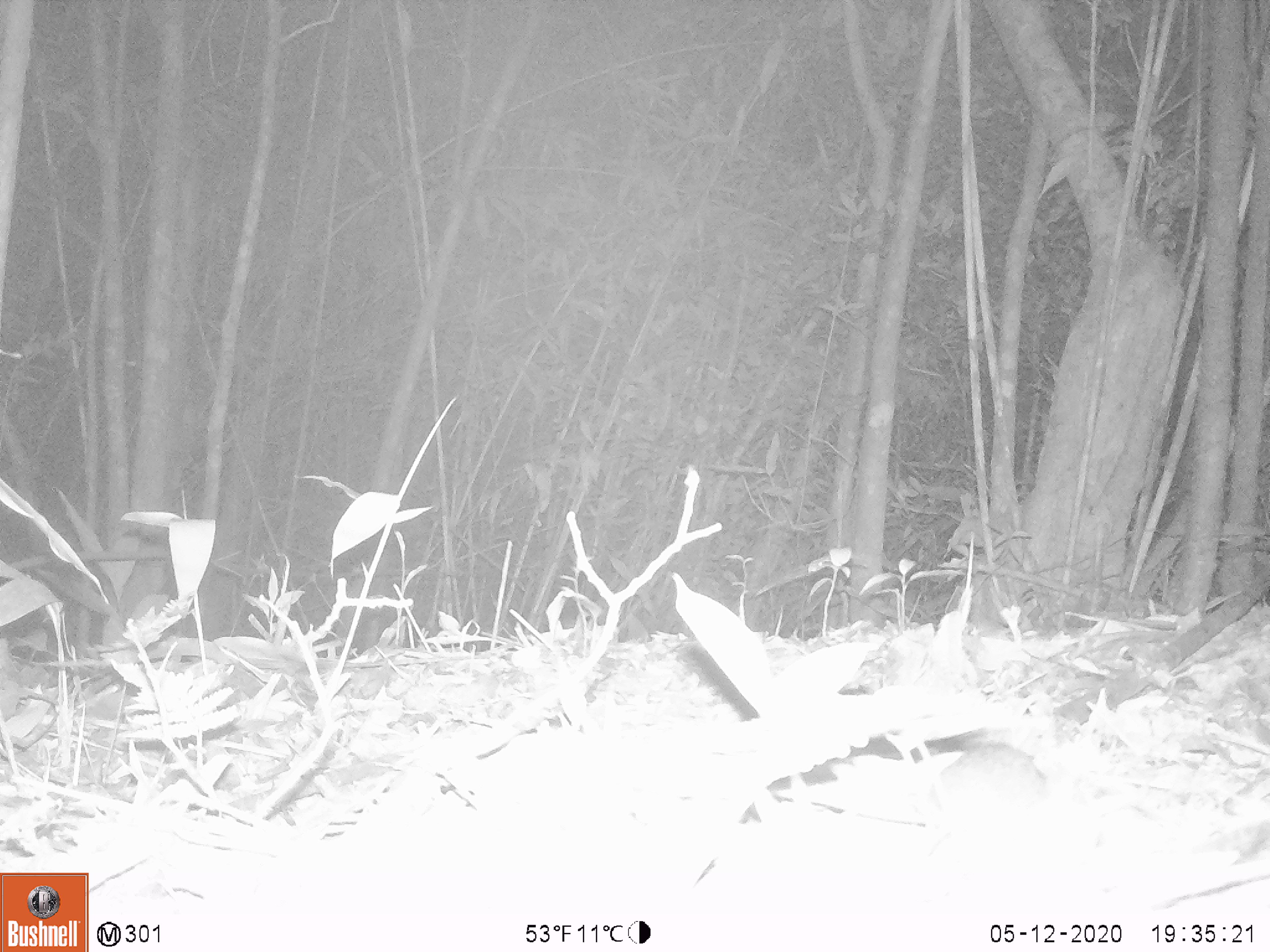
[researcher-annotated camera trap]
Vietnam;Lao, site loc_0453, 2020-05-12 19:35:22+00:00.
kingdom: Animalia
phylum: Chordata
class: Mammalia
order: Rodentia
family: Muridae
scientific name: Muridae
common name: old-world mice and rats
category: unidentified murid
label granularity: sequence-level